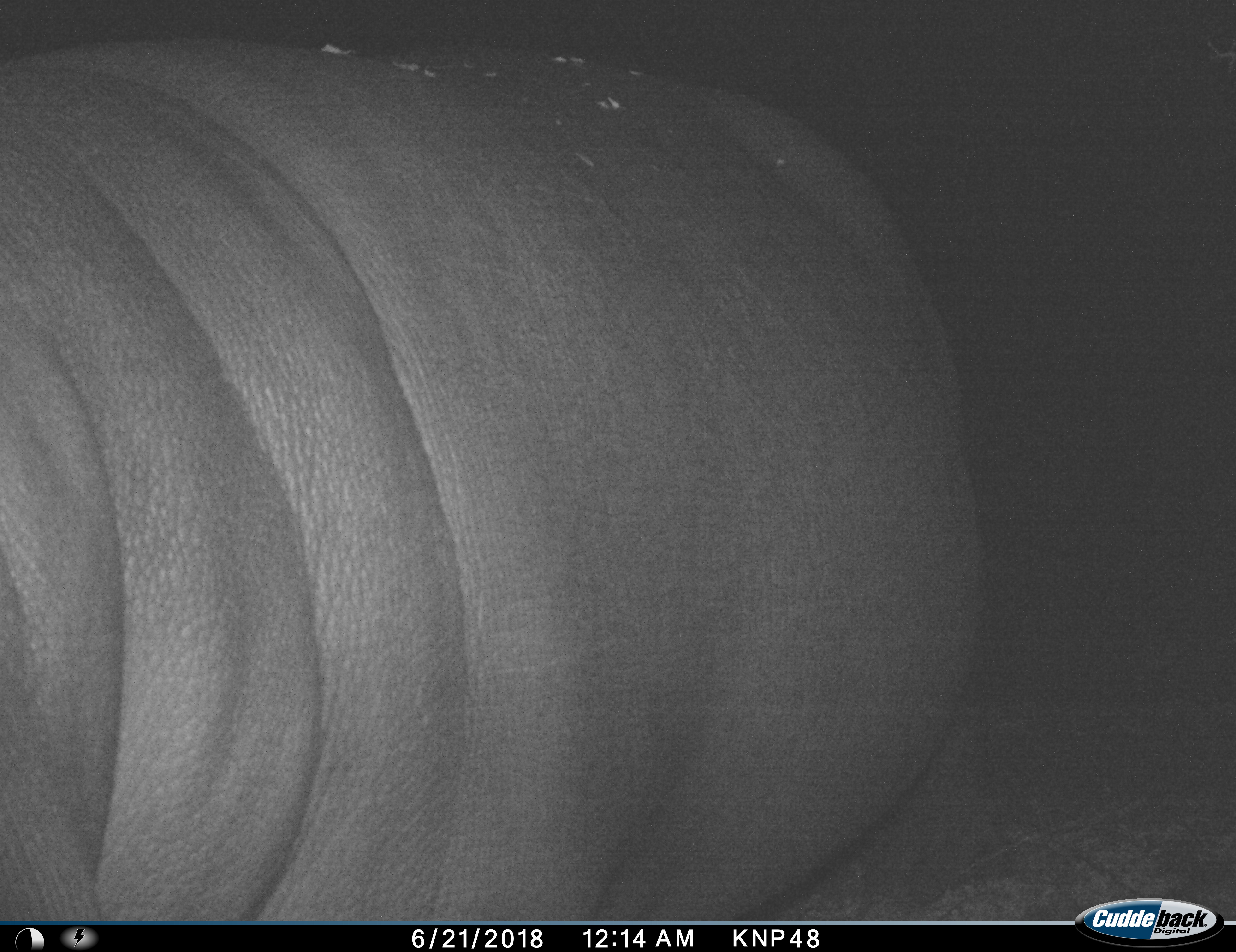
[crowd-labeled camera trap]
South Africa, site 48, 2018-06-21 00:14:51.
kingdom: Animalia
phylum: Chordata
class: Mammalia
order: Artiodactyla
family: Hippopotamidae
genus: Hippopotamus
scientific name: Hippopotamus amphibius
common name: hippopotamus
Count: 1.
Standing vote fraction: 75%.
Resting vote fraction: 0%.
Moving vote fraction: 25%.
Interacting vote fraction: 0%.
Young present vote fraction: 0%.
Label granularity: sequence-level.